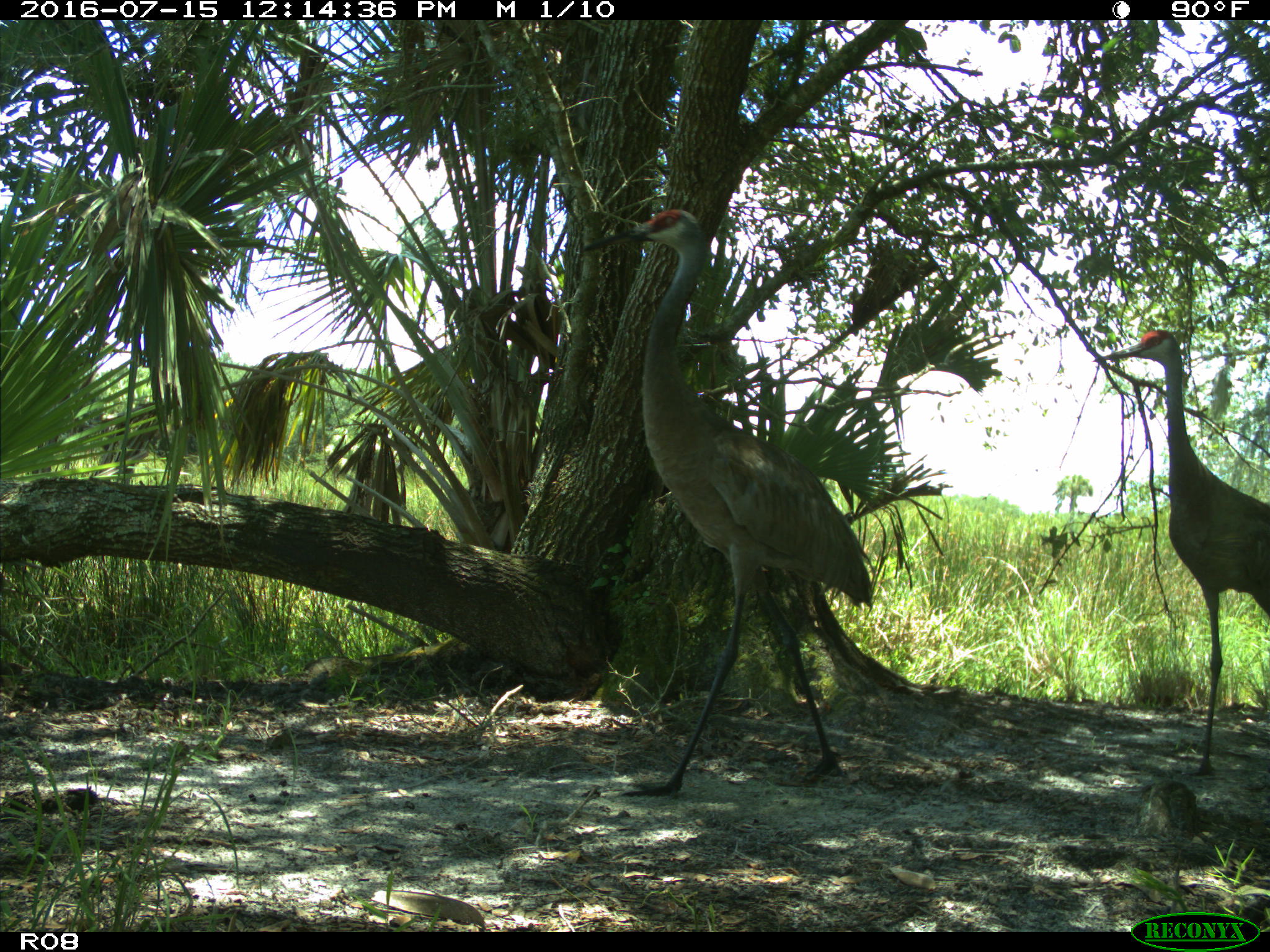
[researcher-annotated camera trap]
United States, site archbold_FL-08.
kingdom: Animalia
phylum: Chordata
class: Aves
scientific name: Aves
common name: birds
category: unidentified bird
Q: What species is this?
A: Unidentified bird (birds) (Aves).